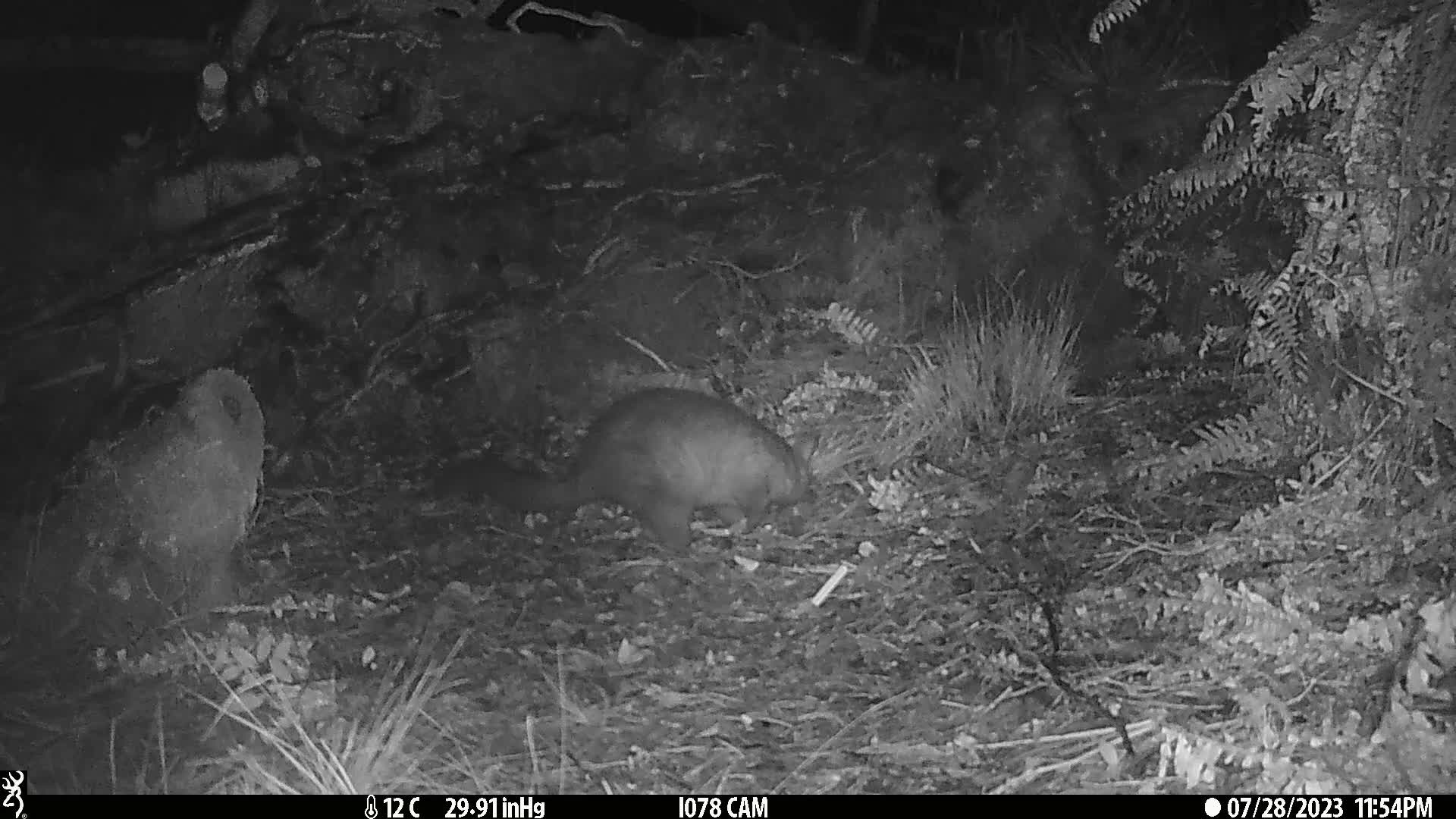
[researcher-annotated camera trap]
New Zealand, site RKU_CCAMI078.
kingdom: Animalia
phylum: Chordata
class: Mammalia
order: Diprotodontia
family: Phalangeridae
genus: Trichosurus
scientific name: Trichosurus vulpecula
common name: common brushtail possum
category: possum